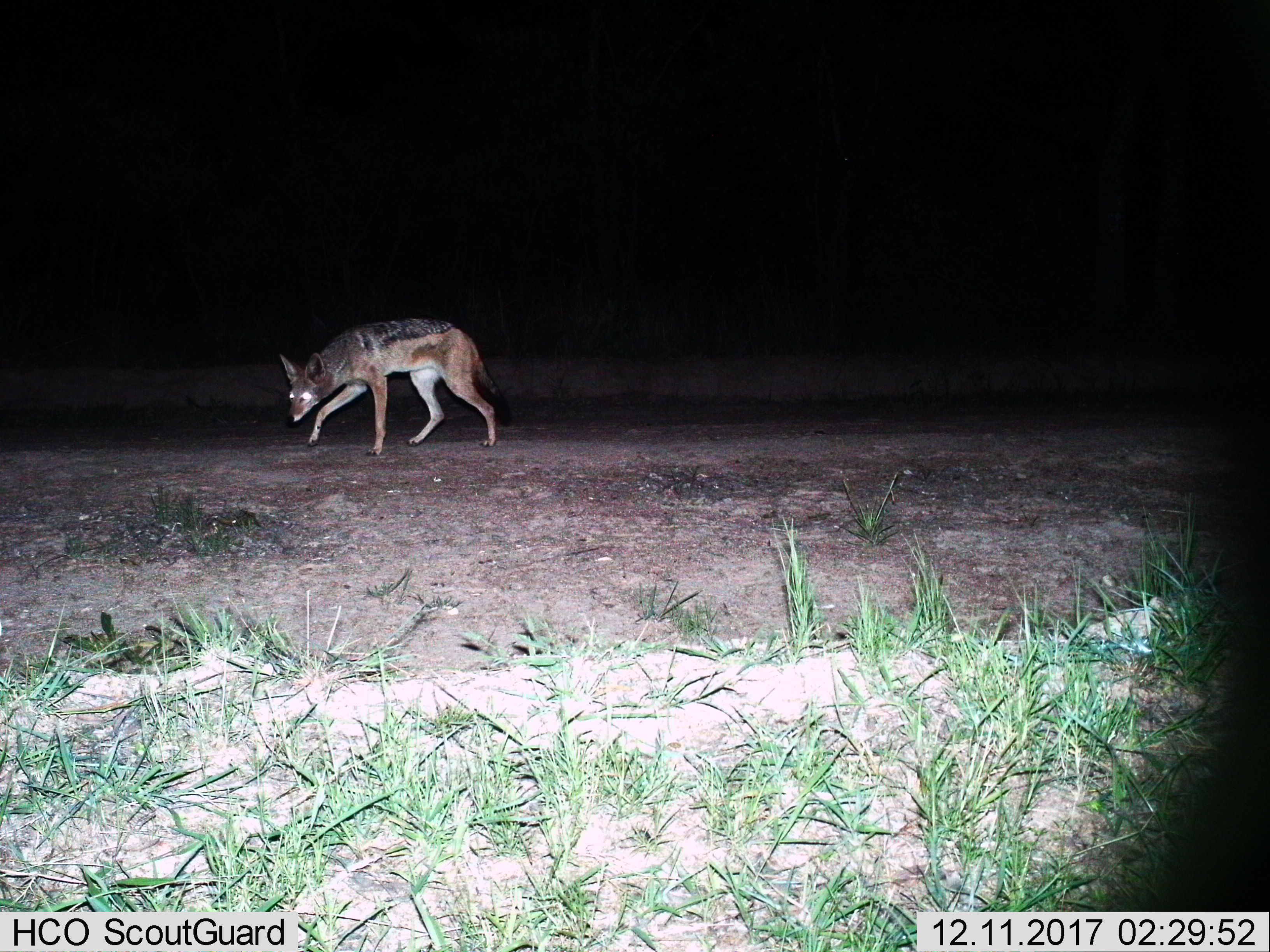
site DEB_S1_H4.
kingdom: Animalia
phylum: Chordata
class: Mammalia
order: Carnivora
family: Canidae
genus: Lupulella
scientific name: Lupulella mesomelas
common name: black-backed jackal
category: jackalblackbacked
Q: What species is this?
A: Jackalblackbacked (black-backed jackal) (Lupulella mesomelas).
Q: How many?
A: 1.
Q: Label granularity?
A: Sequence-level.